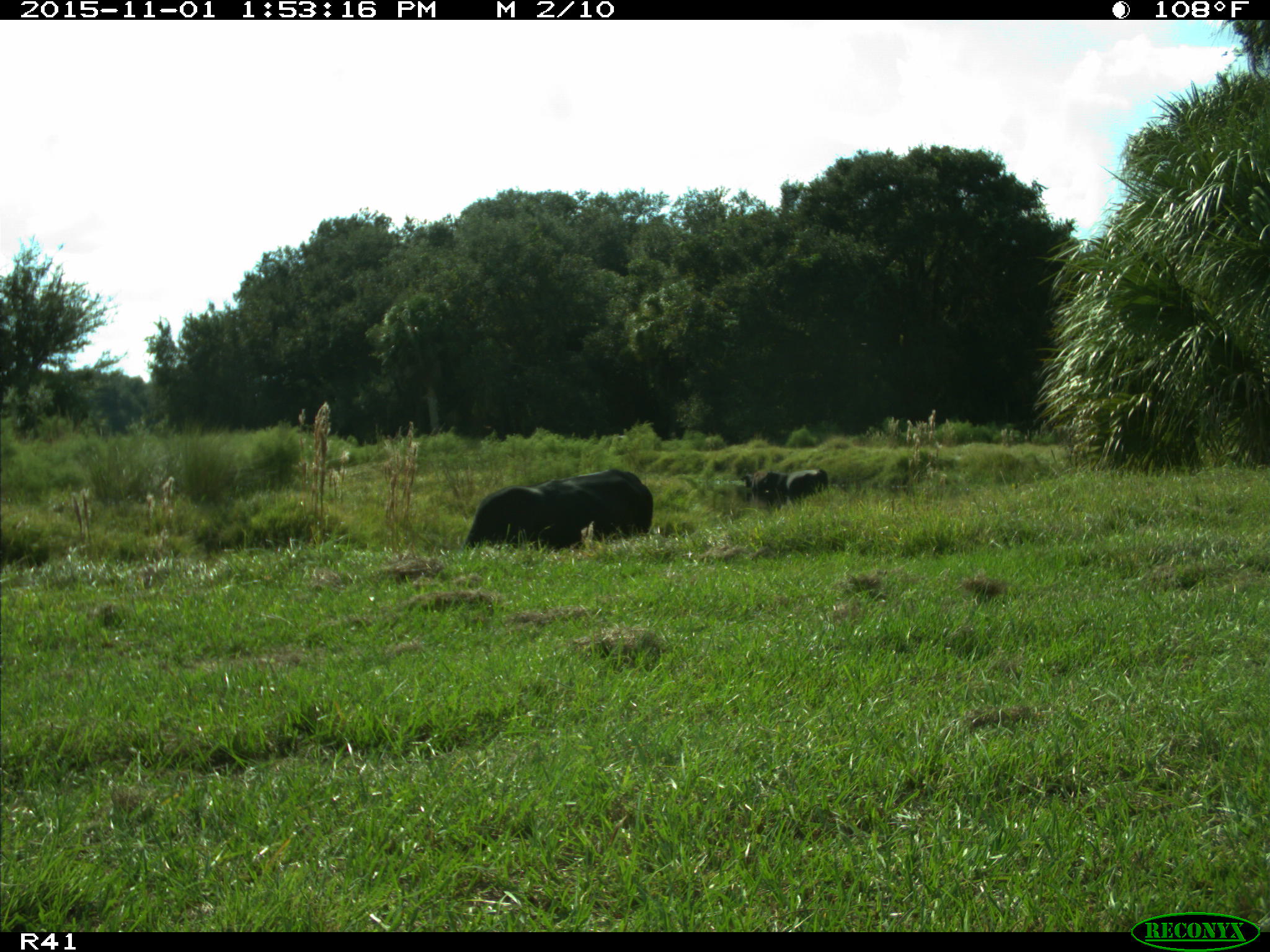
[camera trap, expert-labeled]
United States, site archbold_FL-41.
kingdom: Animalia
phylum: Chordata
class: Mammalia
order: Artiodactyla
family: Bovidae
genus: Bos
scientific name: Bos taurus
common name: domestic cow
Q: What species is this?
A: Bos taurus (domestic cow).